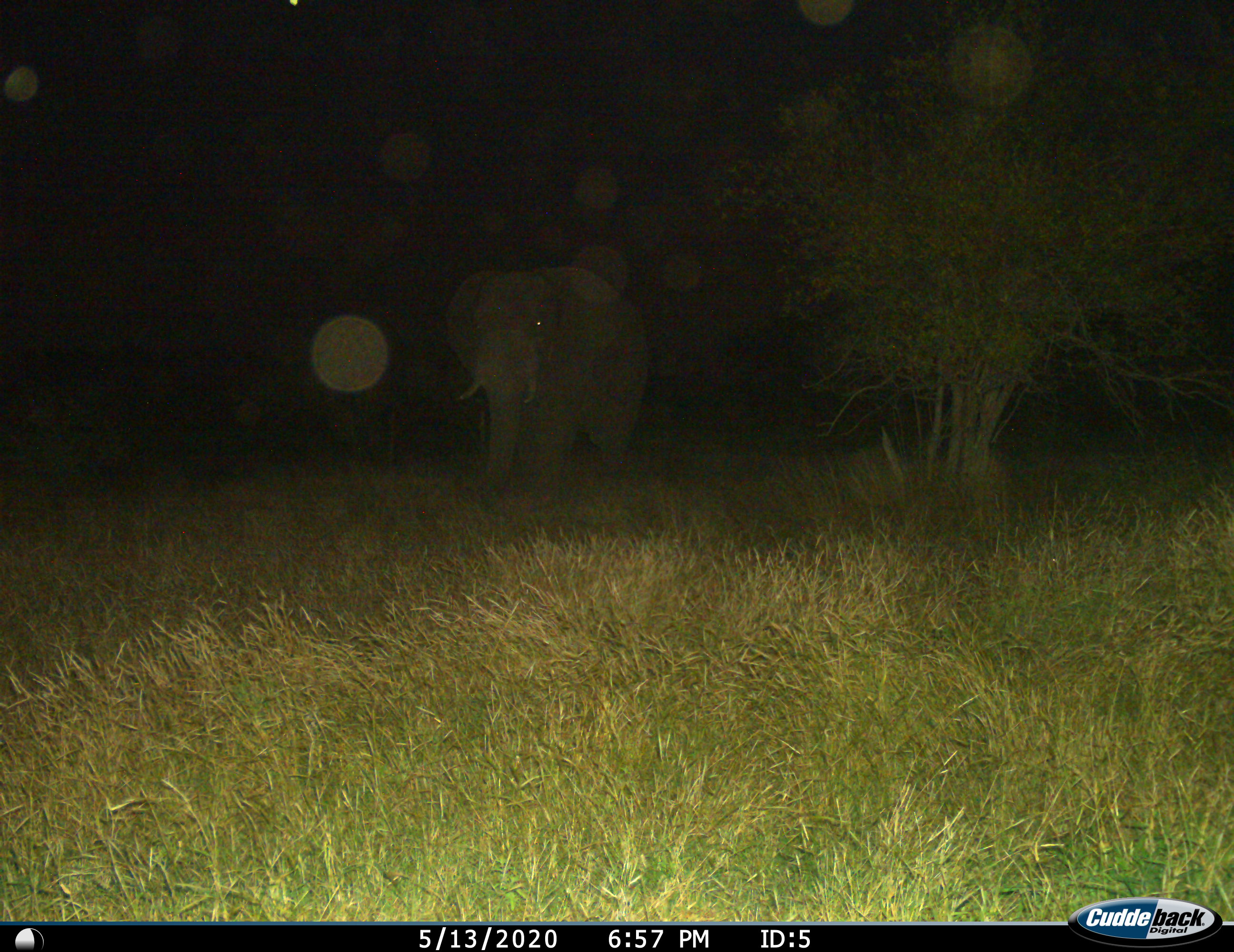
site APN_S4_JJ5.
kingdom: Animalia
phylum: Chordata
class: Mammalia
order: Proboscidea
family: Elephantidae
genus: Loxodonta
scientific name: Loxodonta africana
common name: african bush elephant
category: elephant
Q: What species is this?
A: Elephant (african bush elephant) (Loxodonta africana).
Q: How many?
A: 1.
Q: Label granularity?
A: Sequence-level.